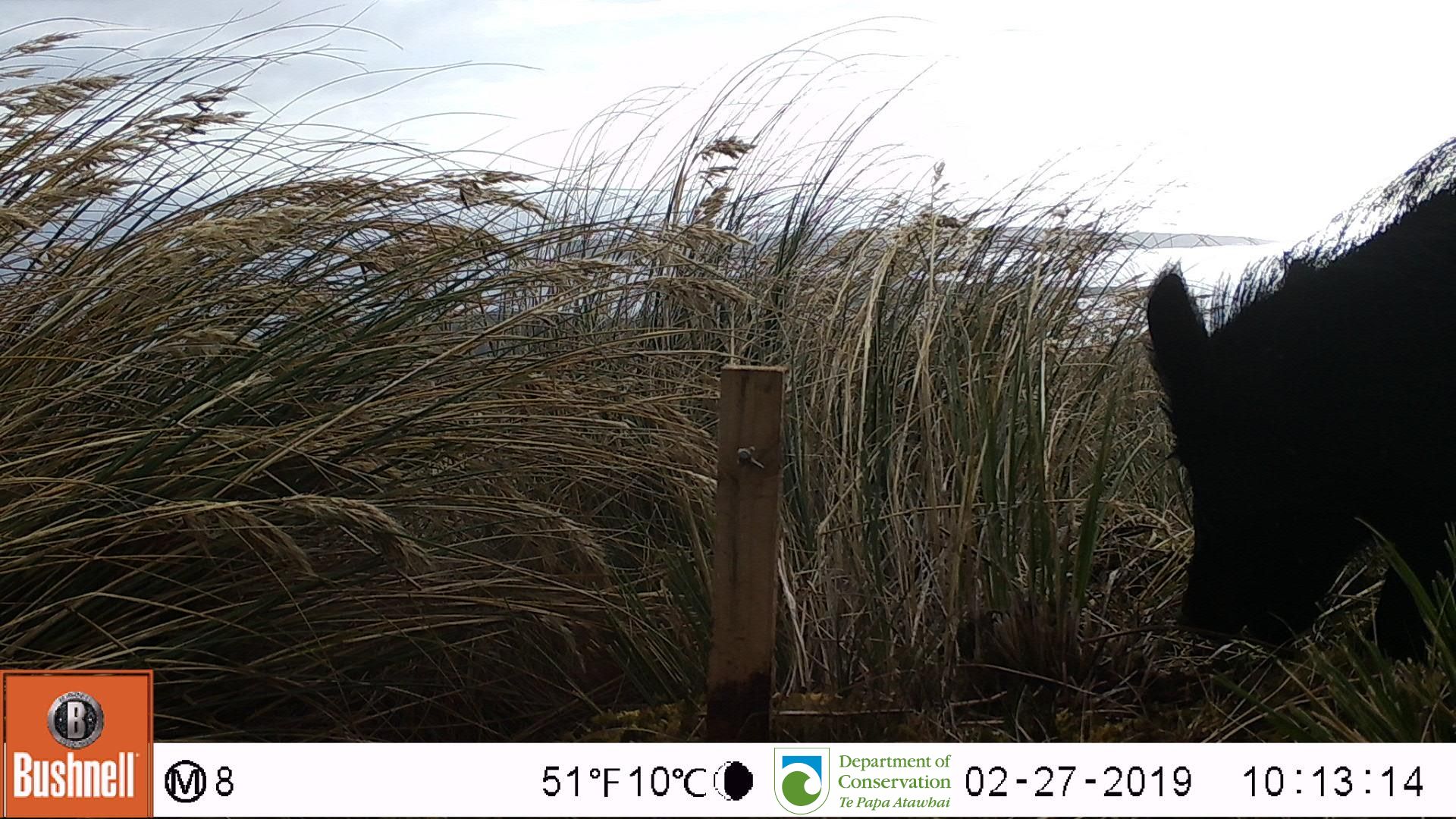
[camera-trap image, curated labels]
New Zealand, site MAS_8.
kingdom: Animalia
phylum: Chordata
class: Mammalia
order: Artiodactyla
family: Suidae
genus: Sus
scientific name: Sus scrofa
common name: pig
Pig (Sus scrofa).